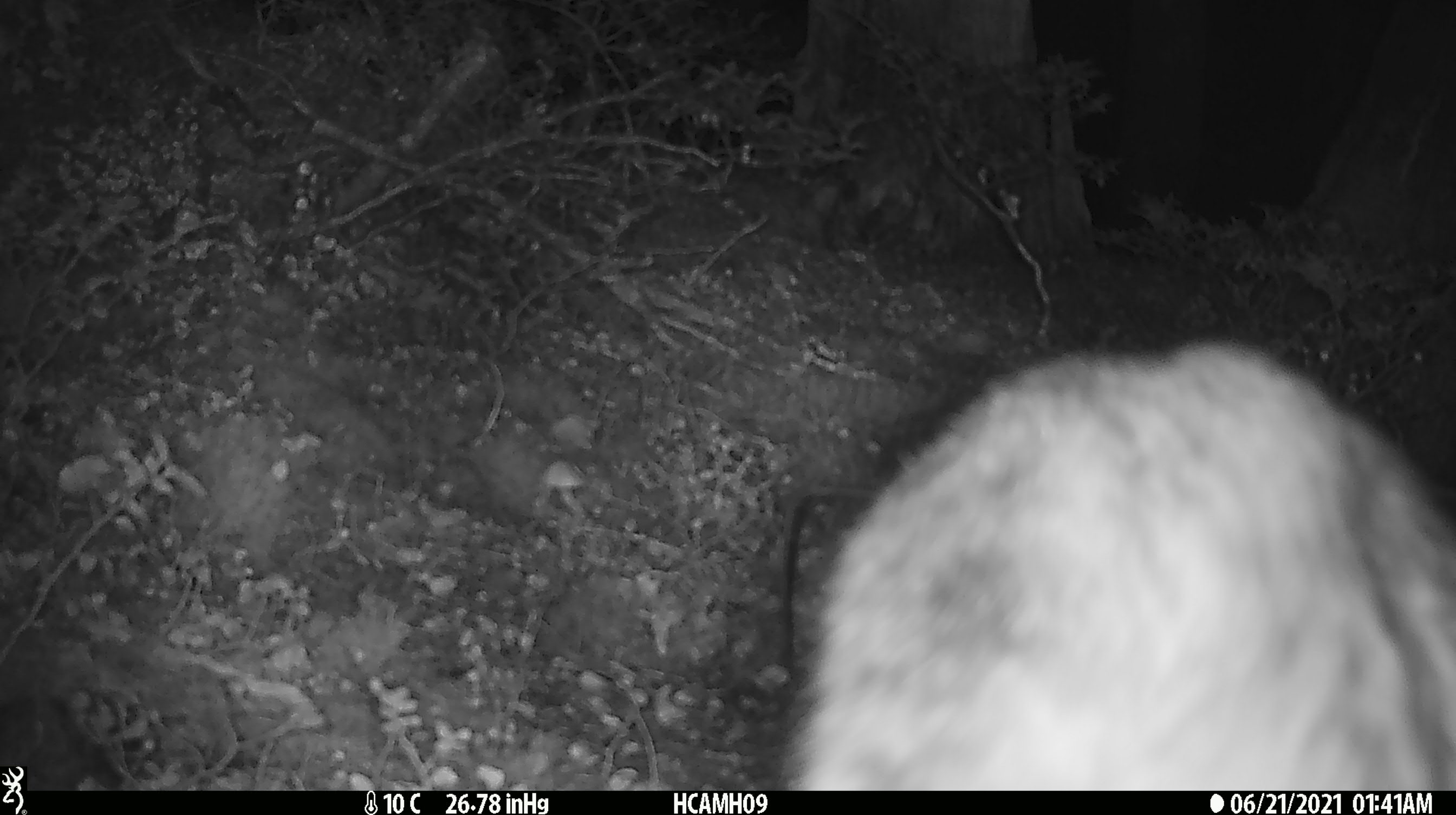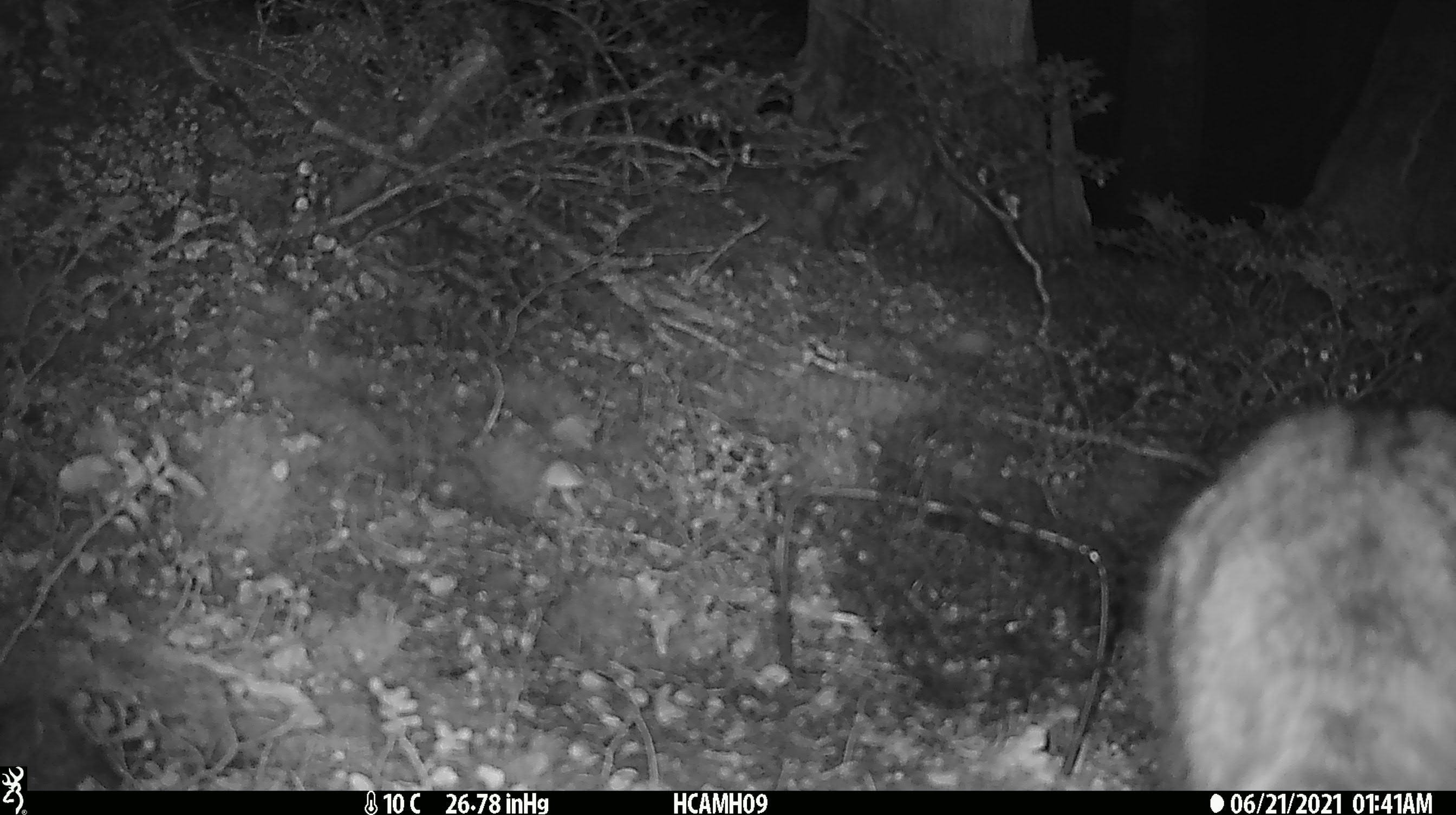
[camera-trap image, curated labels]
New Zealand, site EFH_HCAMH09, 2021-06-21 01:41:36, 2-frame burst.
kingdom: Animalia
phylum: Chordata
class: Mammalia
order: Diprotodontia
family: Phalangeridae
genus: Trichosurus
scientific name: Trichosurus vulpecula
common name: common brushtail possum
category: possum